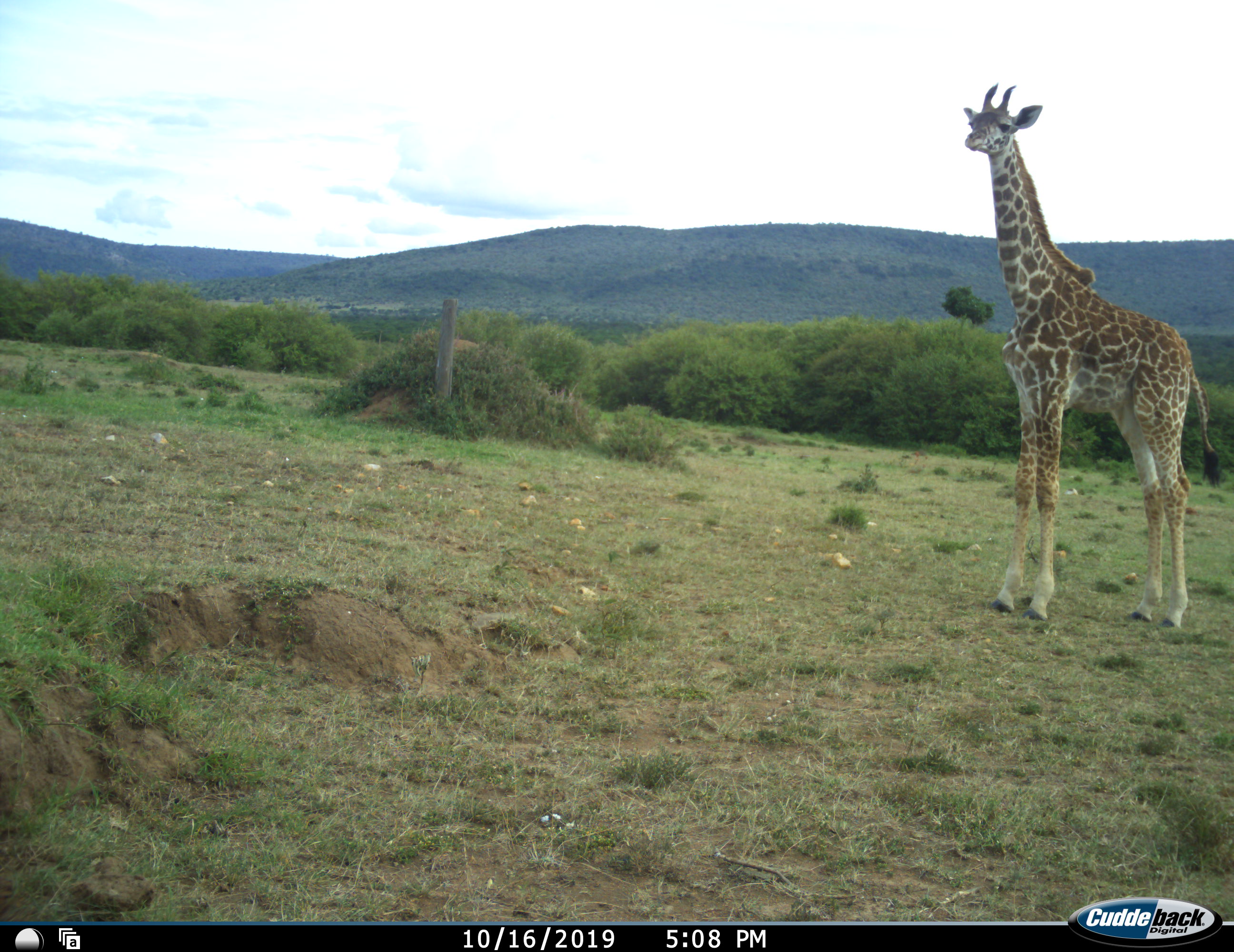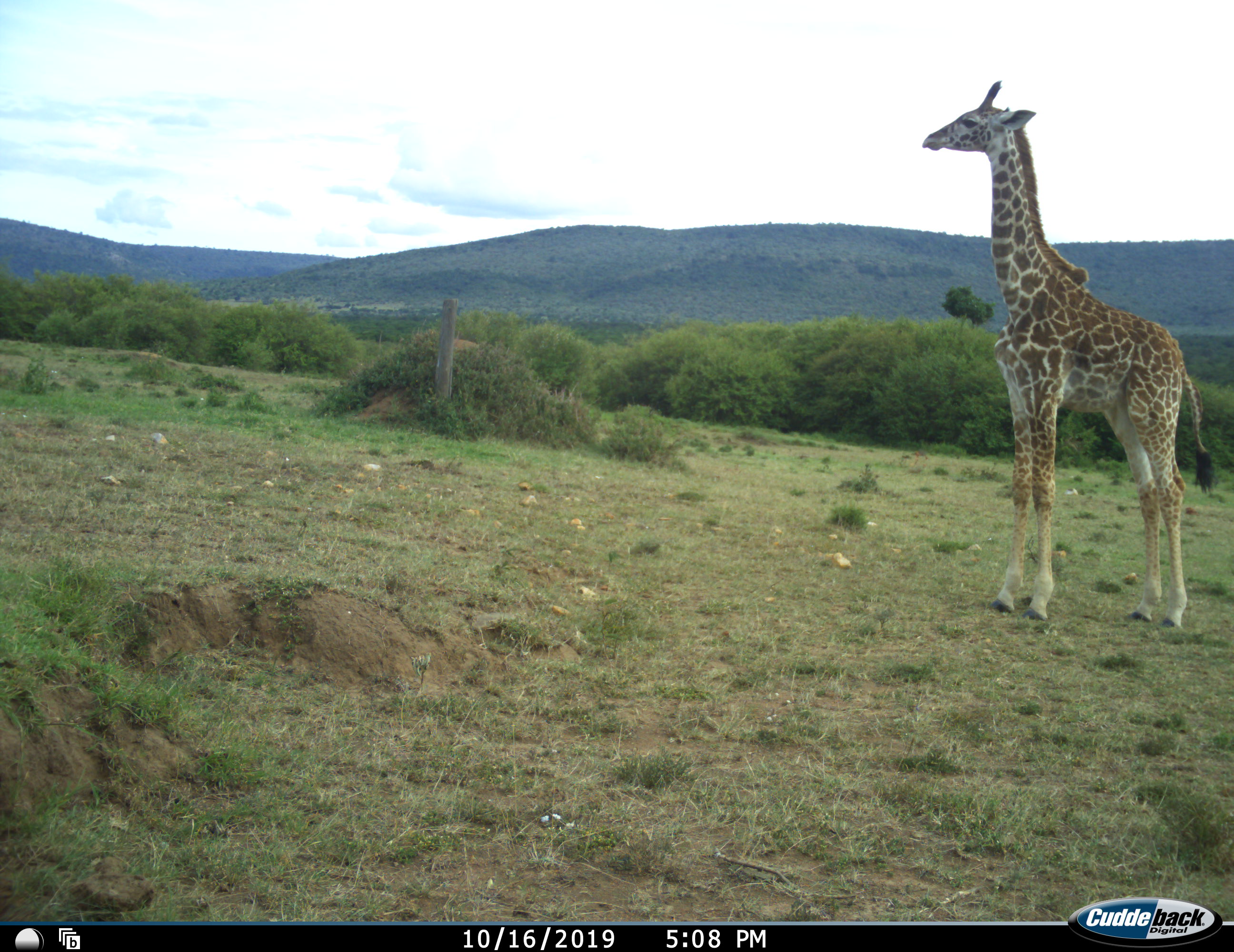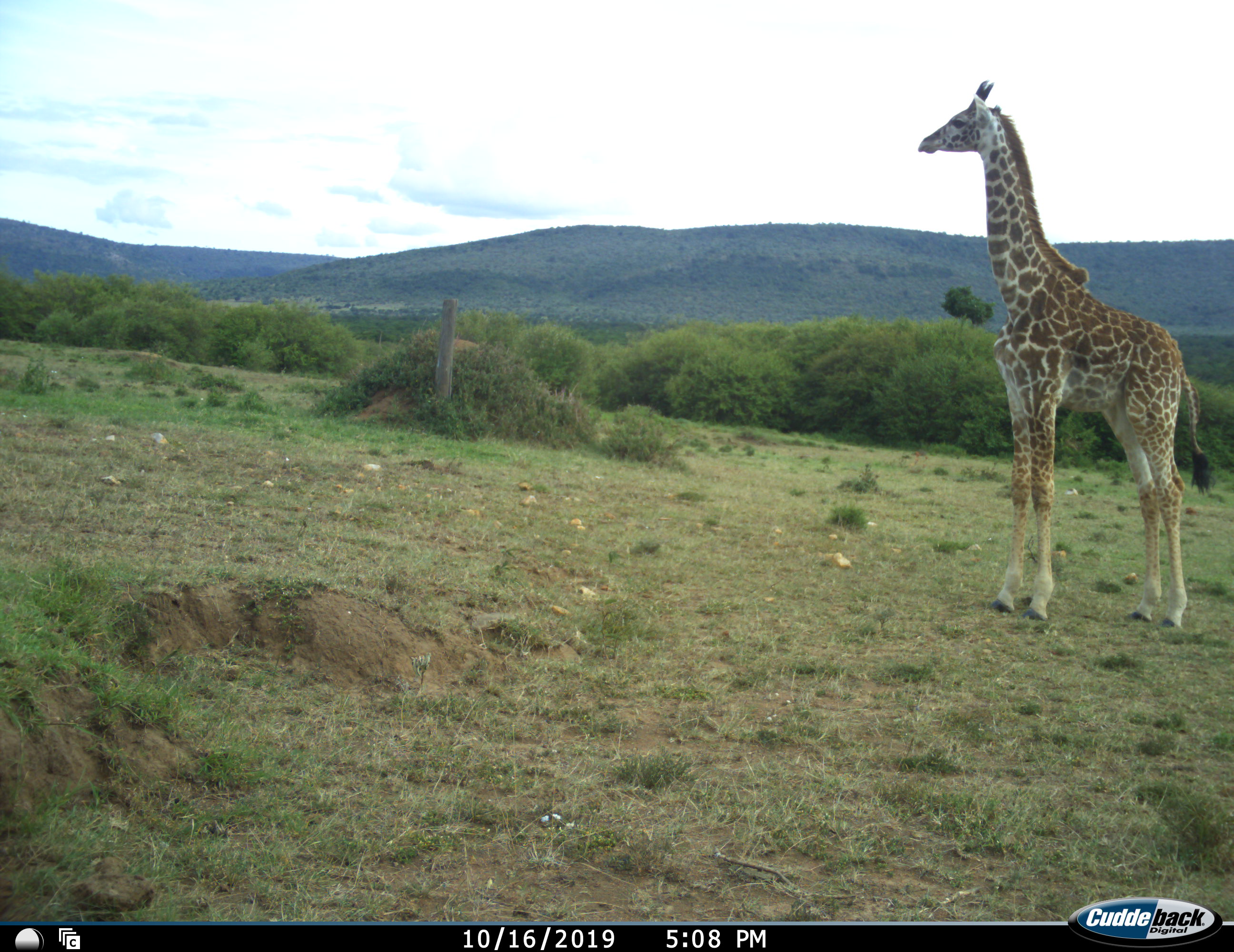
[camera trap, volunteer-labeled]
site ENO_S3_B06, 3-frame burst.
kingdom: Animalia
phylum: Chordata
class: Mammalia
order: Artiodactyla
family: Giraffidae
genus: Giraffa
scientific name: Giraffa camelopardalis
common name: giraffe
Giraffe (Giraffa camelopardalis), count 1. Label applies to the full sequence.